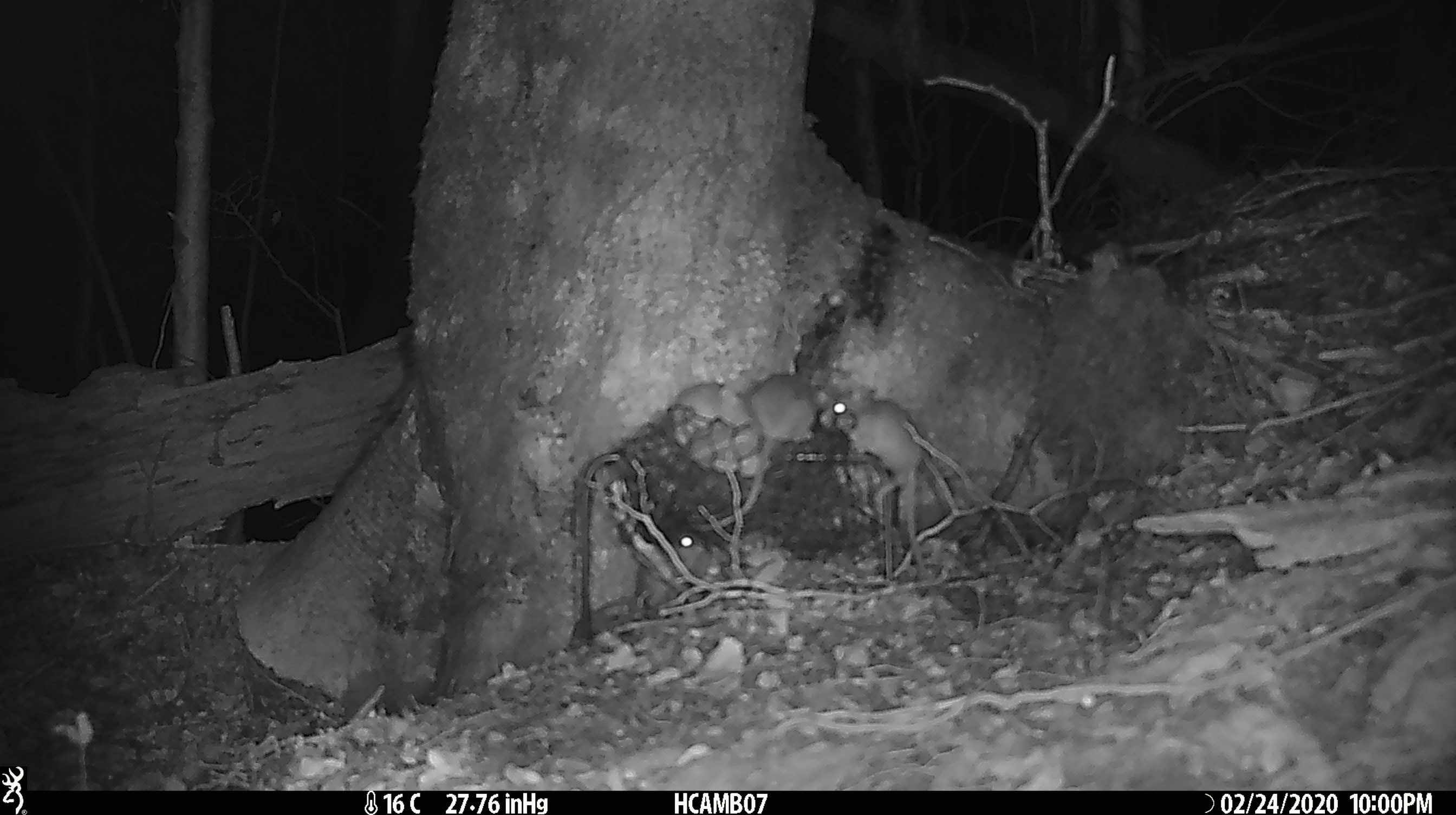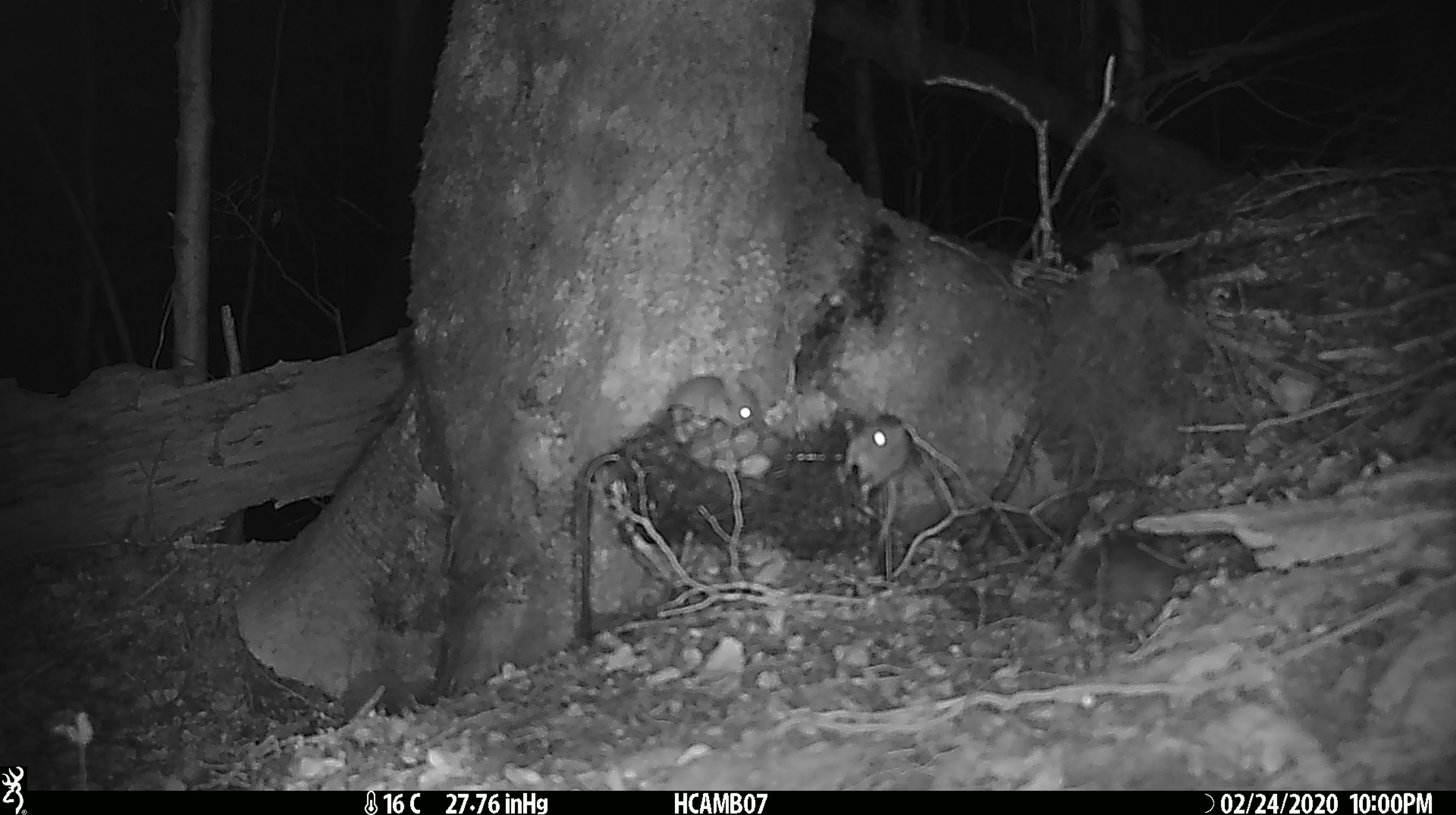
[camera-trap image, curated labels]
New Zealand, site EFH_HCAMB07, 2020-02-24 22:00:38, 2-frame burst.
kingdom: Animalia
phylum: Chordata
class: Mammalia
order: Rodentia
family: Muridae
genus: Mus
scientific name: Mus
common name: mouse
Mouse (Mus).